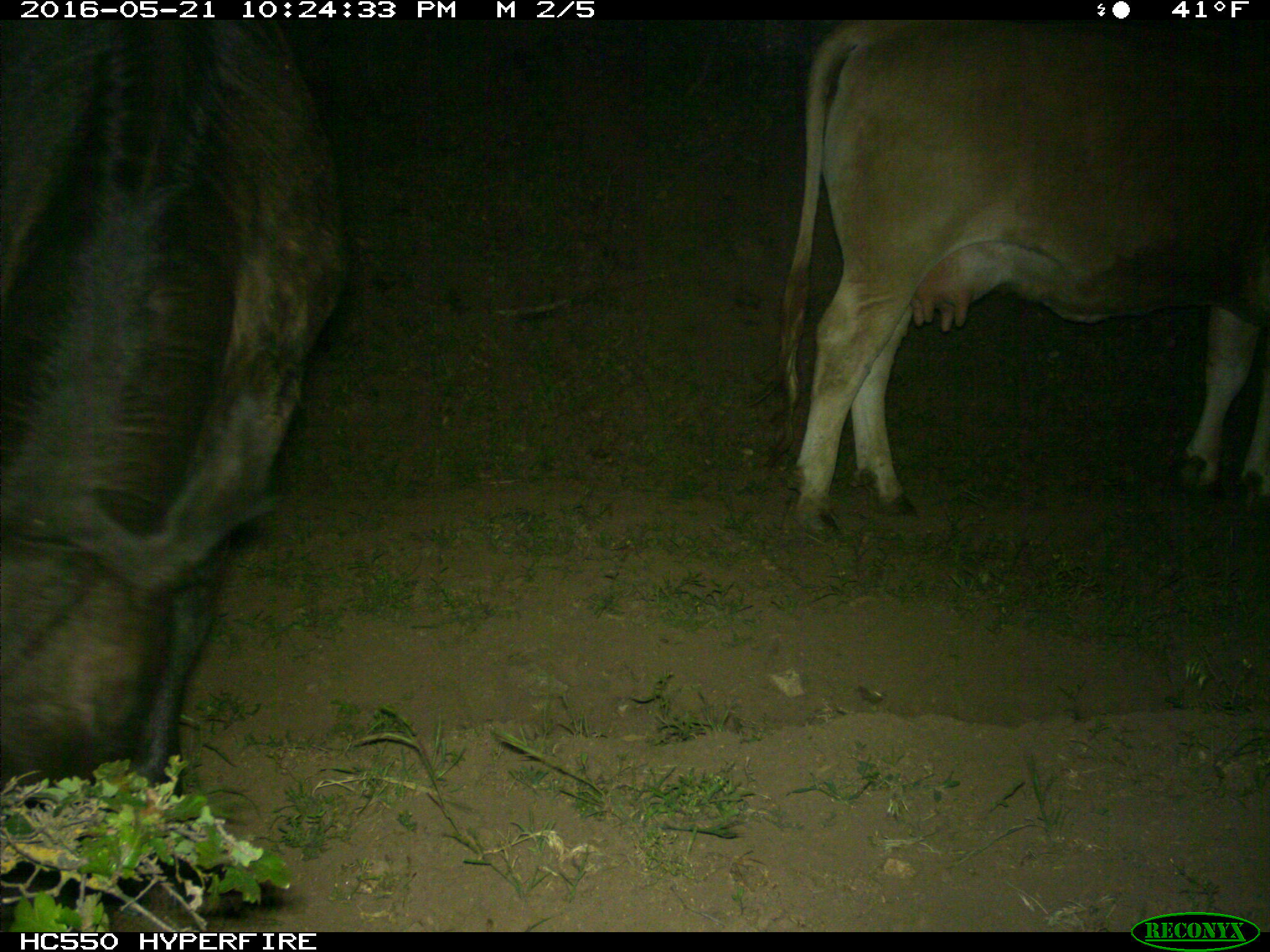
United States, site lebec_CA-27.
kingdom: Animalia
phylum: Chordata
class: Mammalia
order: Artiodactyla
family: Bovidae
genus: Bos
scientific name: Bos taurus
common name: domestic cow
Bos taurus (domestic cow).